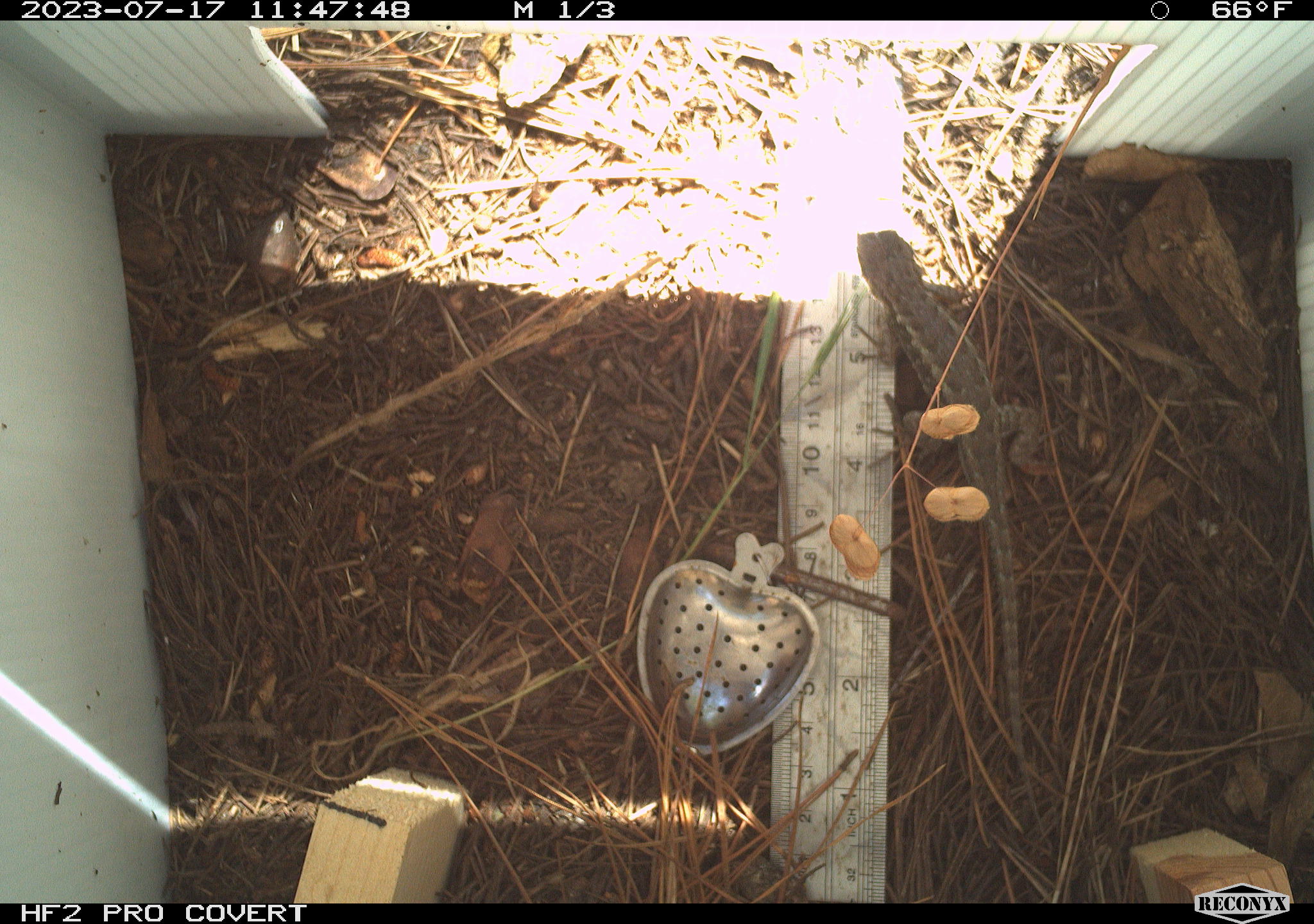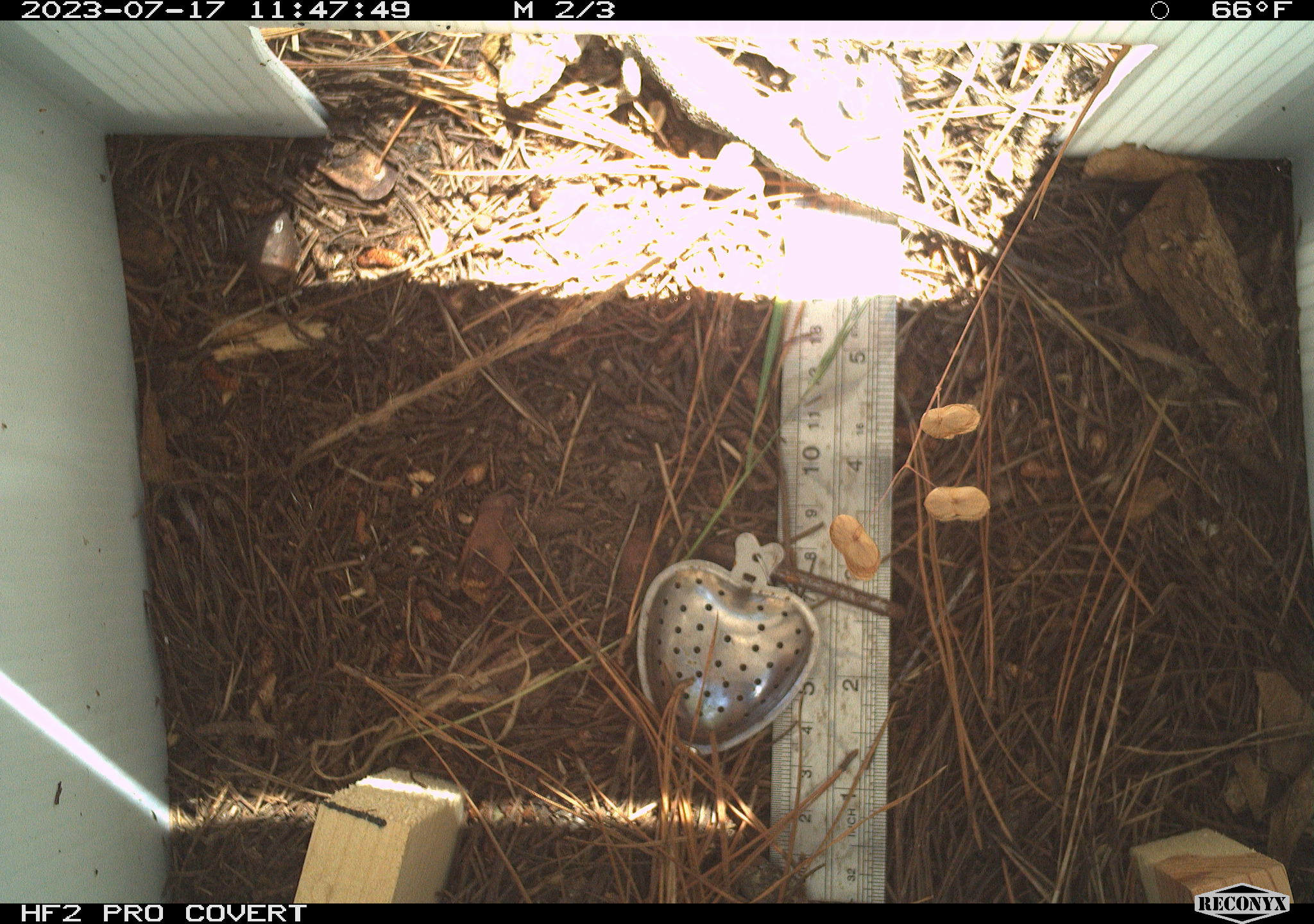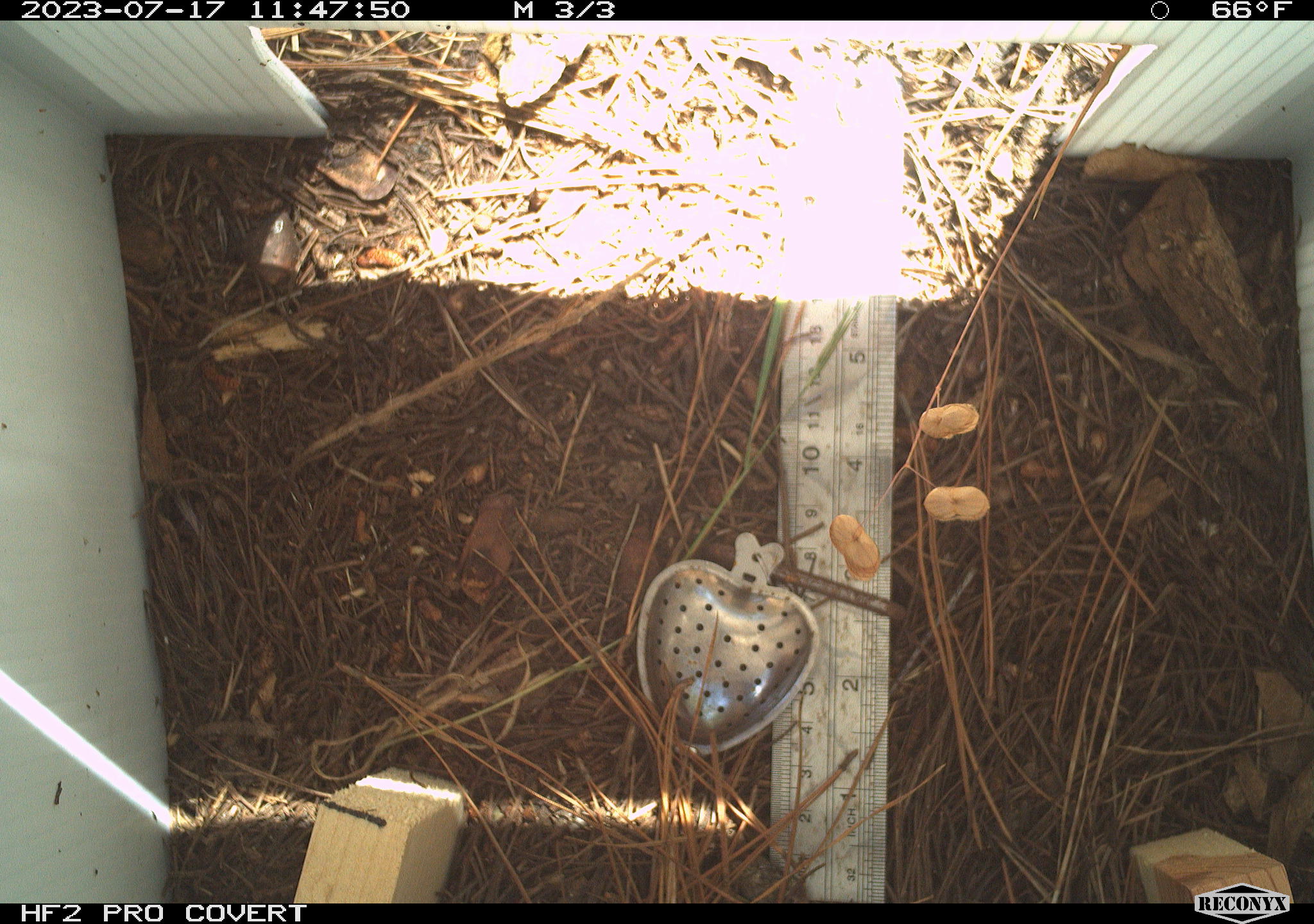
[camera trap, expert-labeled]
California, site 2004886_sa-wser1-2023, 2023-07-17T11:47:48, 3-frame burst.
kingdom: Animalia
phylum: Chordata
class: Reptilia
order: Squamata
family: Phrynosomatidae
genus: Sceloporus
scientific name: Sceloporus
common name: spiny lizards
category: sceloporus species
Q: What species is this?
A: Sceloporus species (spiny lizards) (Sceloporus).